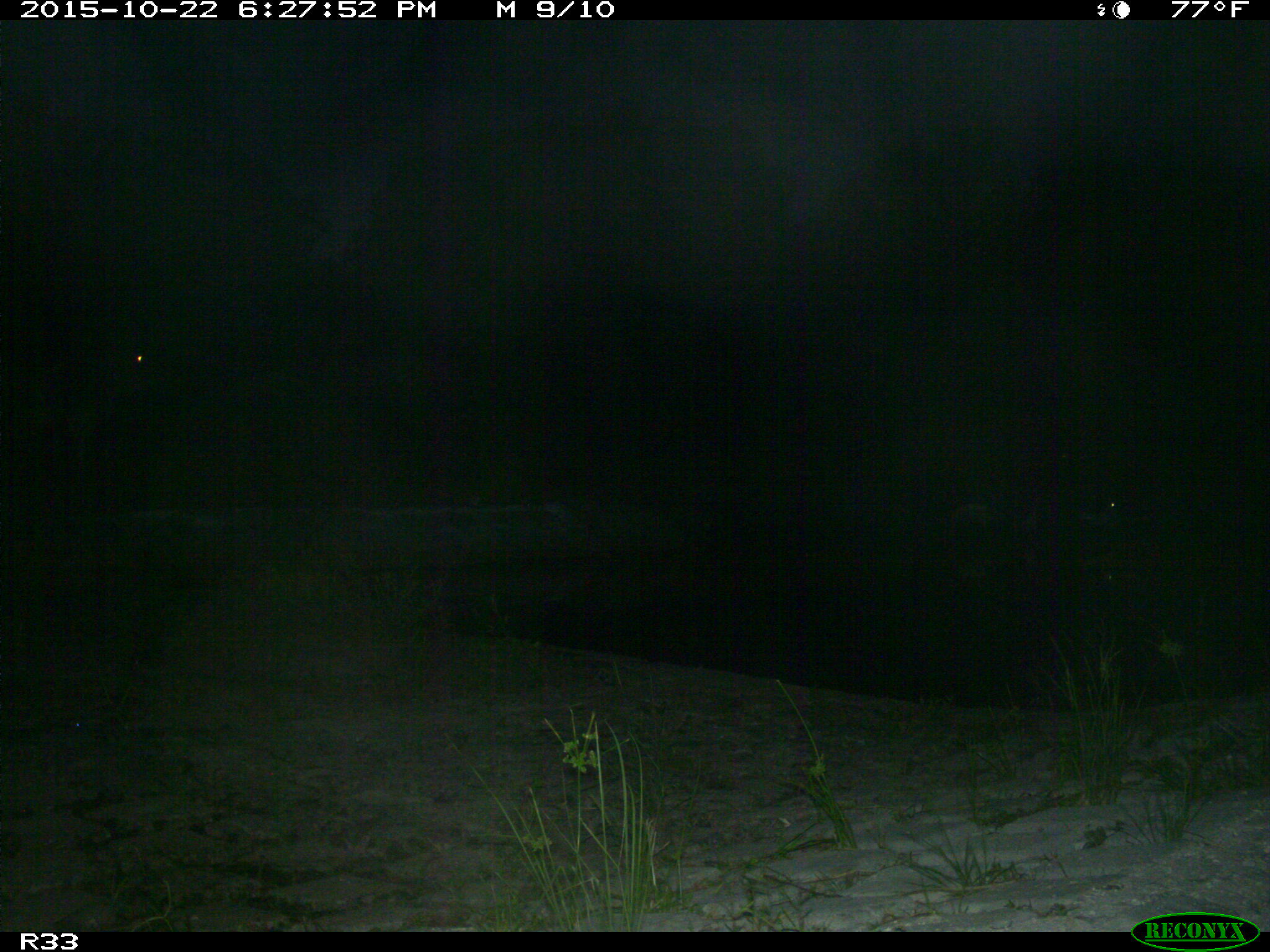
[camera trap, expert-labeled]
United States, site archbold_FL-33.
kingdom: Animalia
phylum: Chordata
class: Mammalia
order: Artiodactyla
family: Bovidae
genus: Bos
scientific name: Bos taurus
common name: domestic cow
Bos taurus (domestic cow).